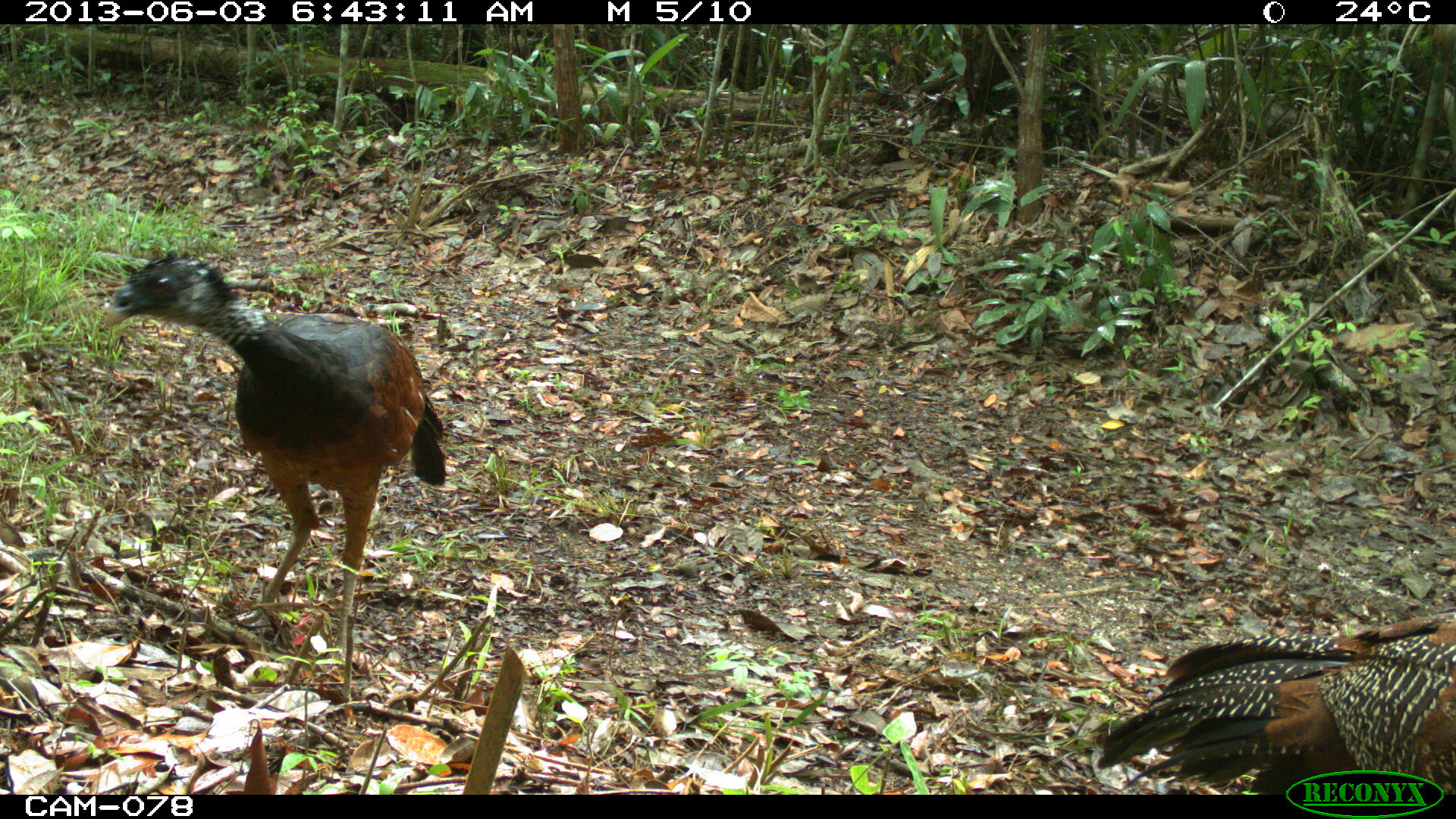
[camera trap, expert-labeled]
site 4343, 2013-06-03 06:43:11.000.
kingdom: Animalia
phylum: Chordata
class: Aves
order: Galliformes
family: Cracidae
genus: Crax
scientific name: Crax rubra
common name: great curassow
Crax rubra (great curassow), count 2, sex female.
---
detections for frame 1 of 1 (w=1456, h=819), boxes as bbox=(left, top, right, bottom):
crax rubra: bbox=(99, 249, 445, 661); bbox=(1097, 608, 1456, 794)